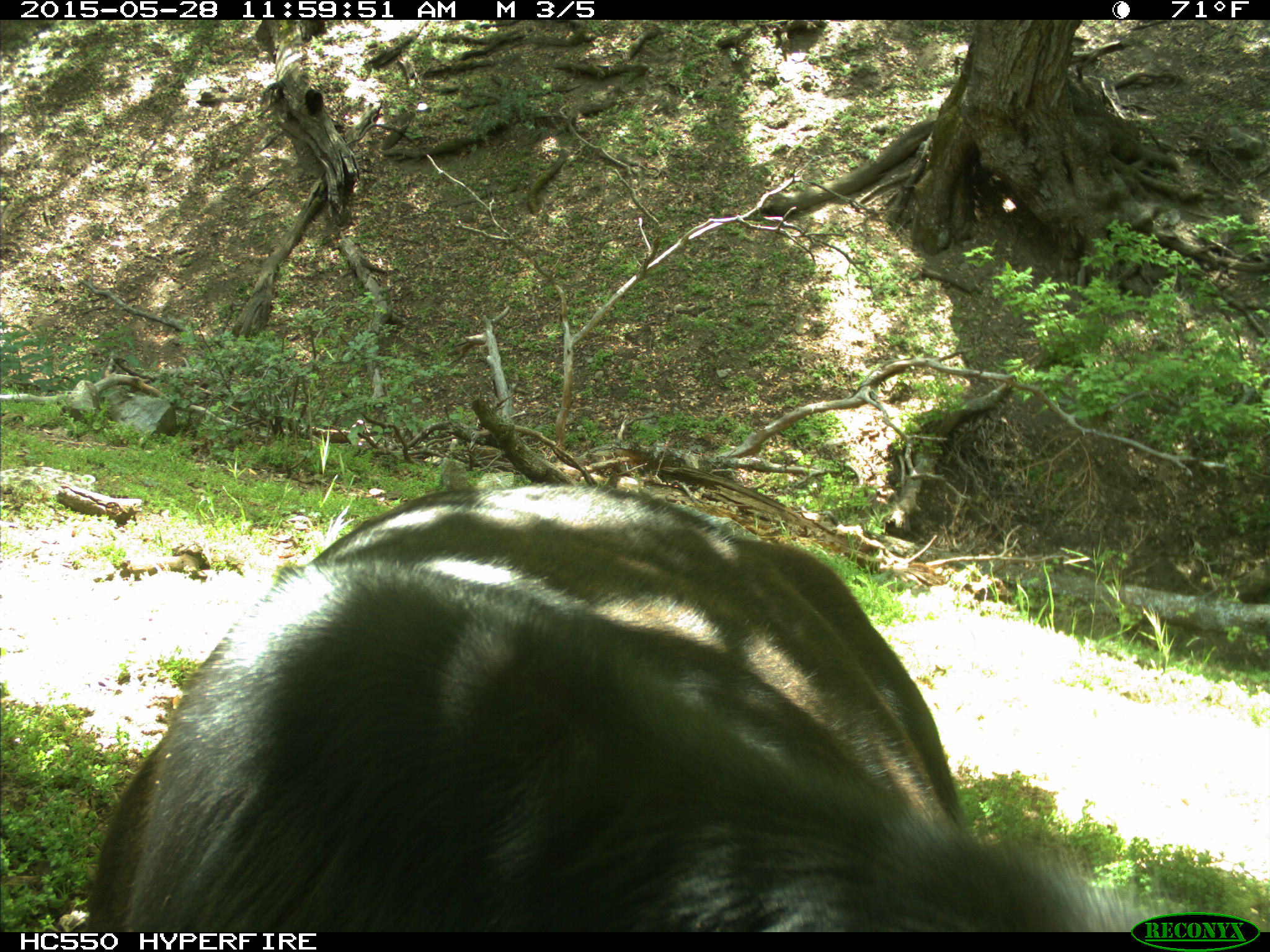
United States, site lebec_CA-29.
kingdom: Animalia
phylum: Chordata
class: Mammalia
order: Artiodactyla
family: Bovidae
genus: Bos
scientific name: Bos taurus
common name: domestic cow